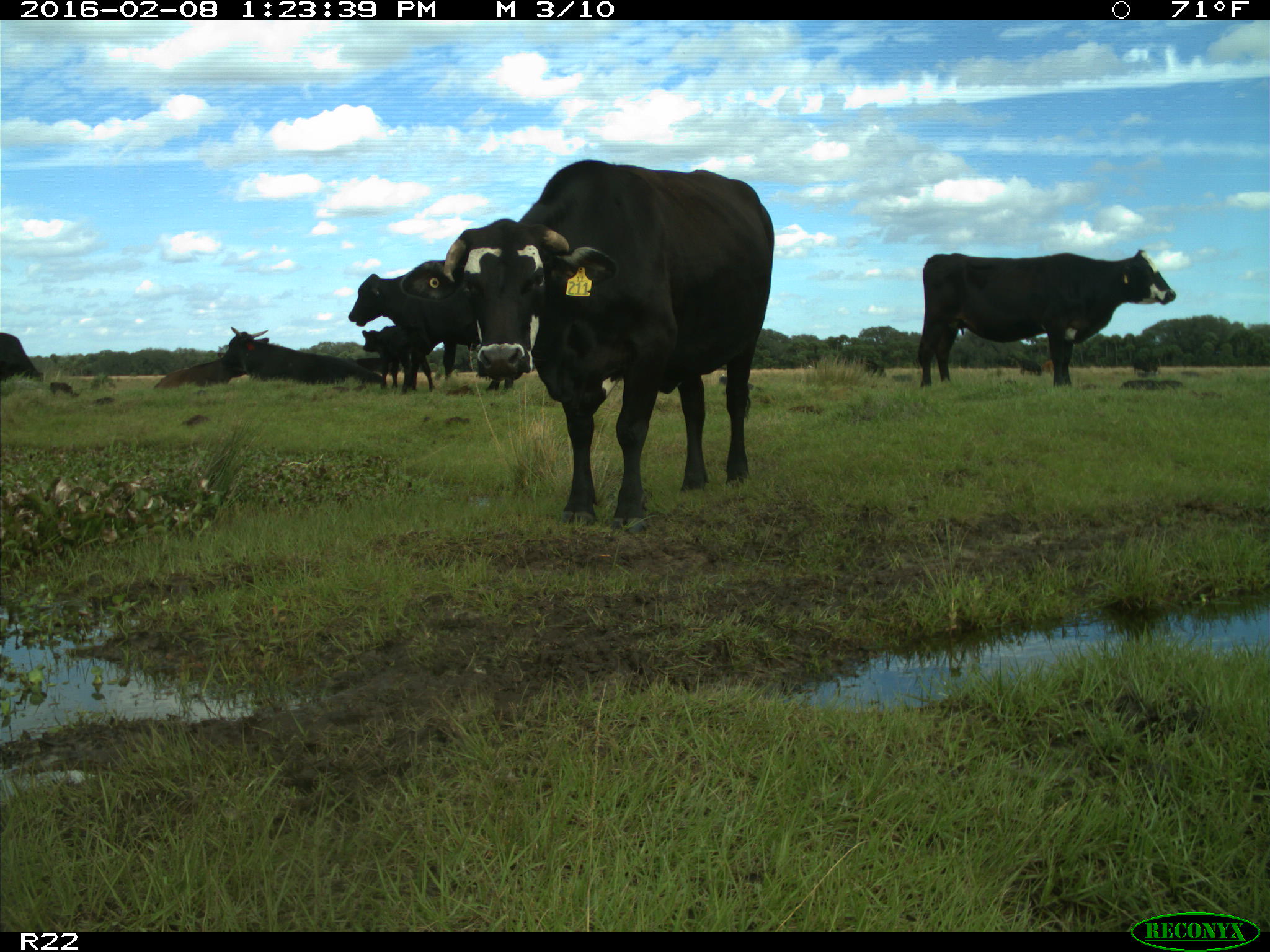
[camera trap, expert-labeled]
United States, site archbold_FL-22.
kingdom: Animalia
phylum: Chordata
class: Mammalia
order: Artiodactyla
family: Bovidae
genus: Bos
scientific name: Bos taurus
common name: domestic cow